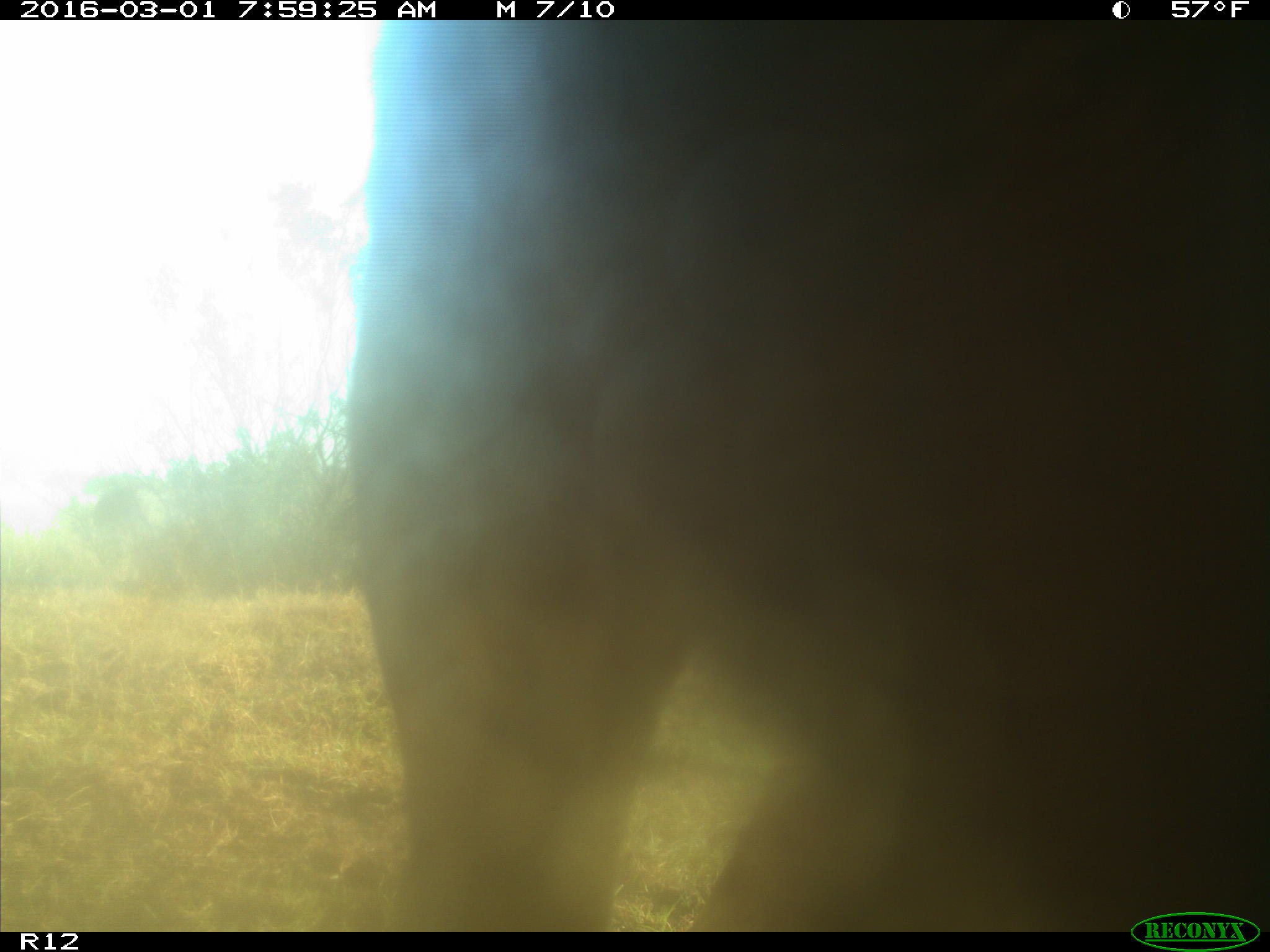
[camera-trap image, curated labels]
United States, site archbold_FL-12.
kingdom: Animalia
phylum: Chordata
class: Mammalia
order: Artiodactyla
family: Bovidae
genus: Bos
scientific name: Bos taurus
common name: domestic cow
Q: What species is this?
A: Bos taurus (domestic cow).